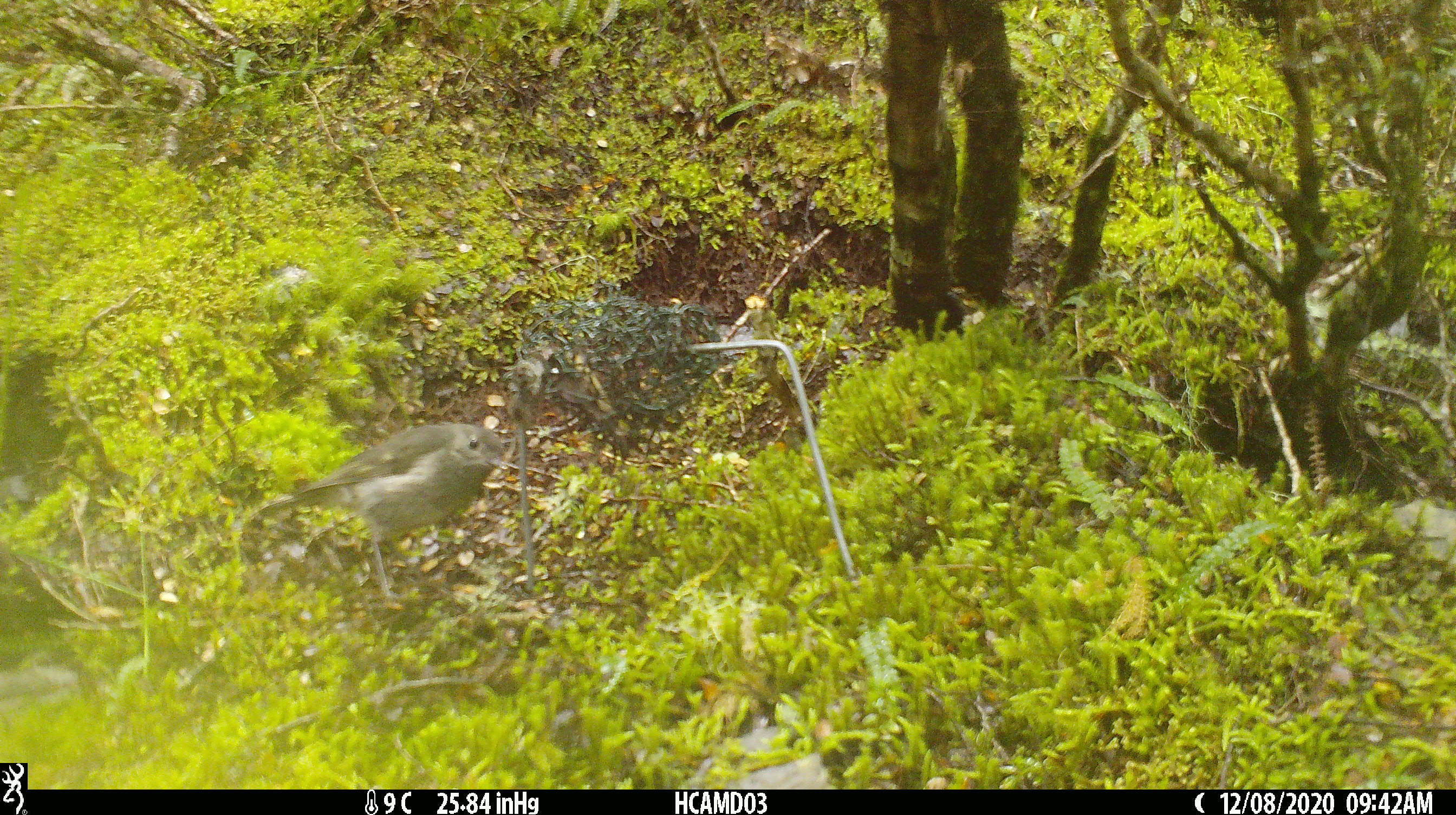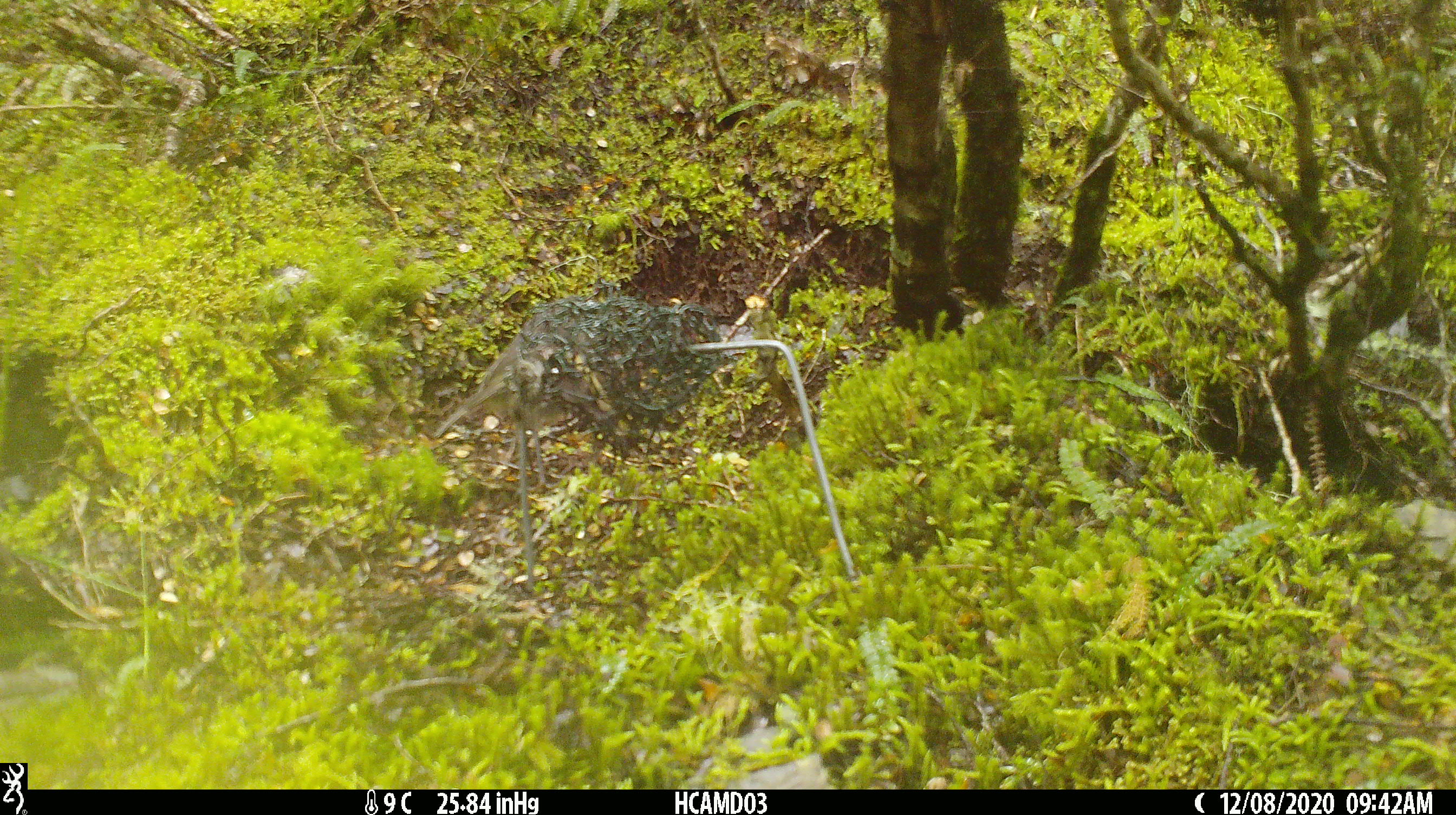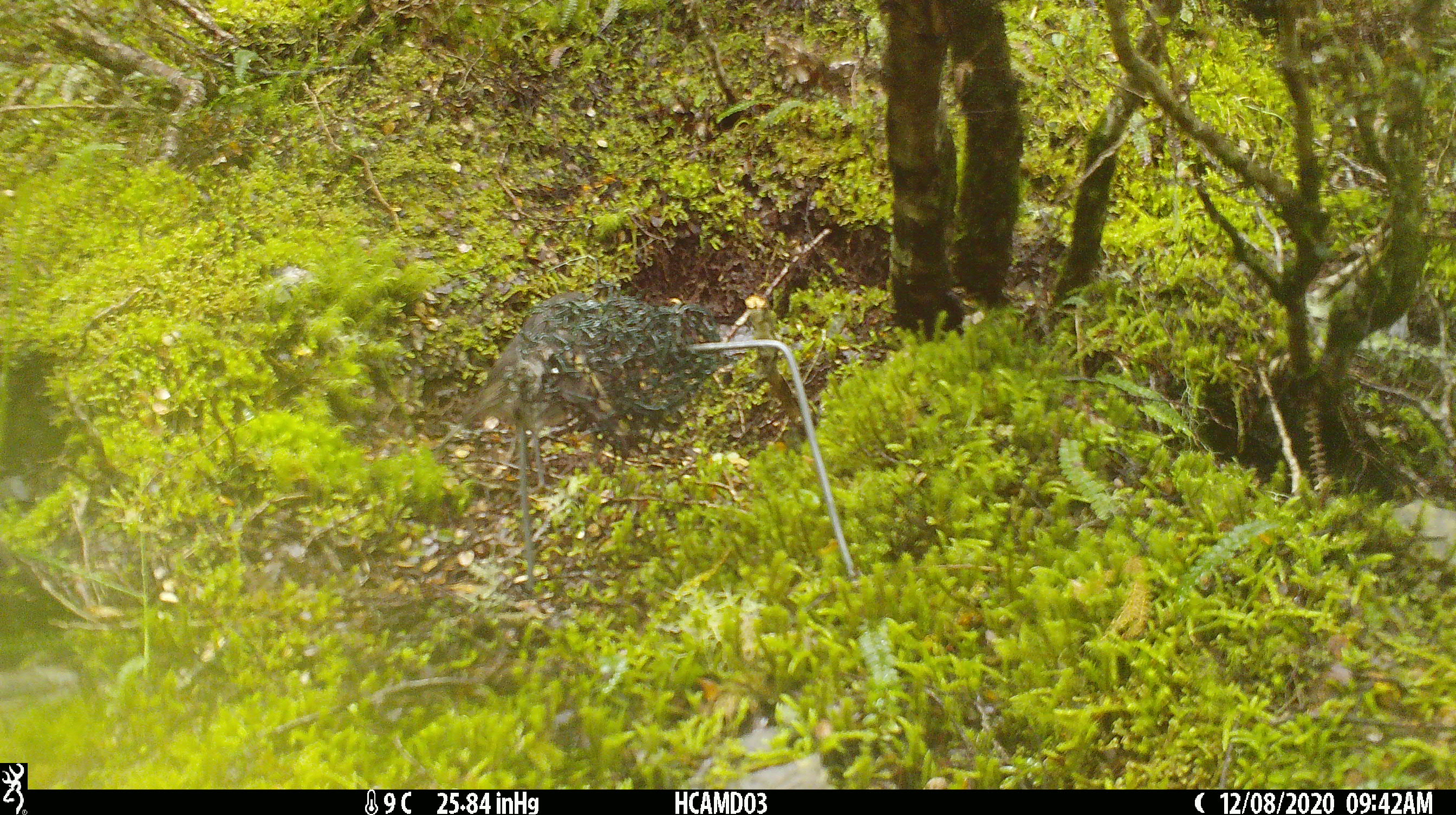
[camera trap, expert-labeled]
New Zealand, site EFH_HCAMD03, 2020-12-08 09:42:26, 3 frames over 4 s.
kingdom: Animalia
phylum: Chordata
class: Aves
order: Passeriformes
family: Petroicidae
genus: Petroica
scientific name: Petroica australis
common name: new zealand robin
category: robin